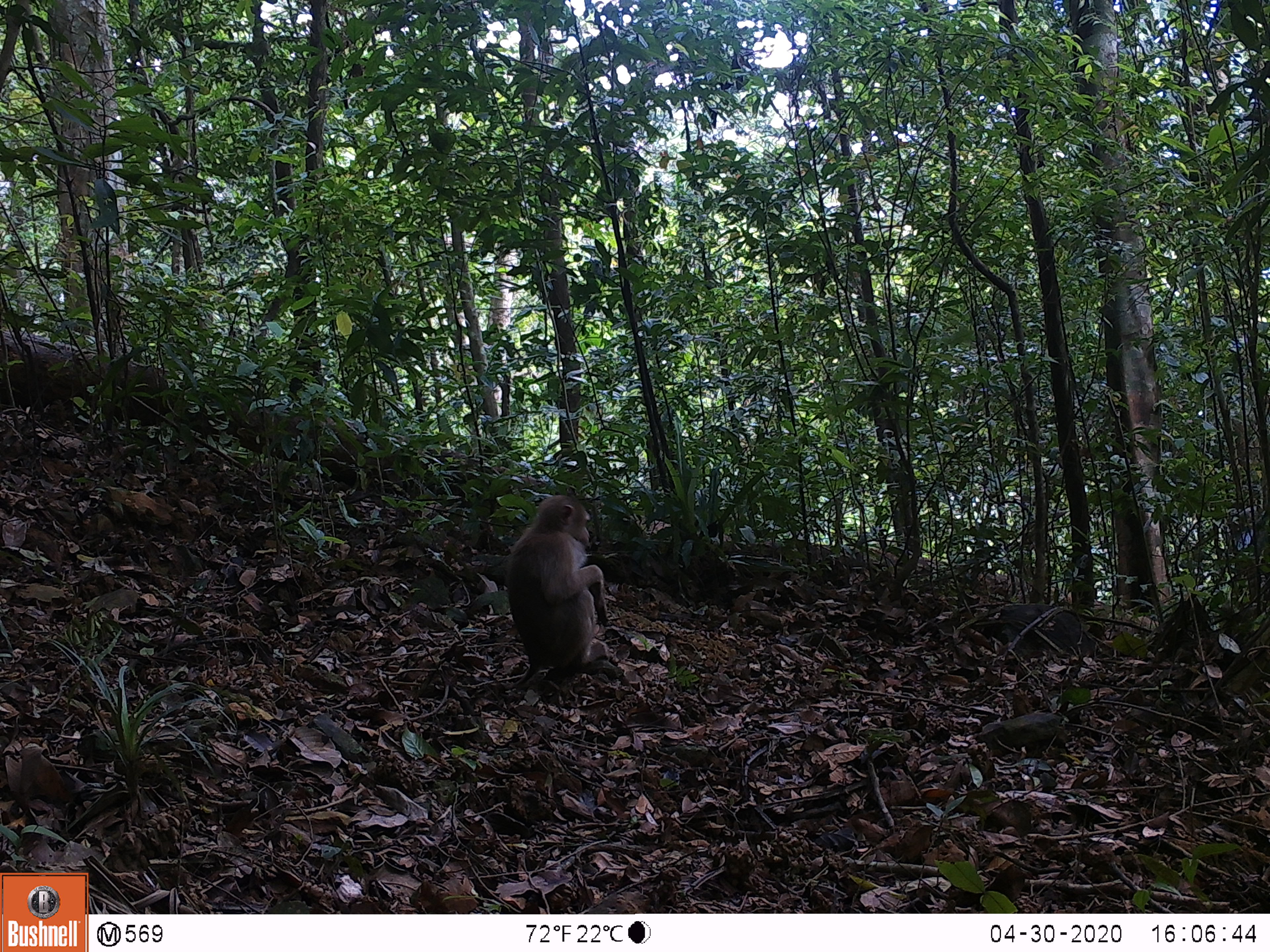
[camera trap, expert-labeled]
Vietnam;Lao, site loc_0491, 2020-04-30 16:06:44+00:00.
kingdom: Animalia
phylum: Chordata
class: Mammalia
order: Primates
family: Cercopithecidae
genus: Macaca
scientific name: Macaca nemestrina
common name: pig-tailed macaque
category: pig tailed macaque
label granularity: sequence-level